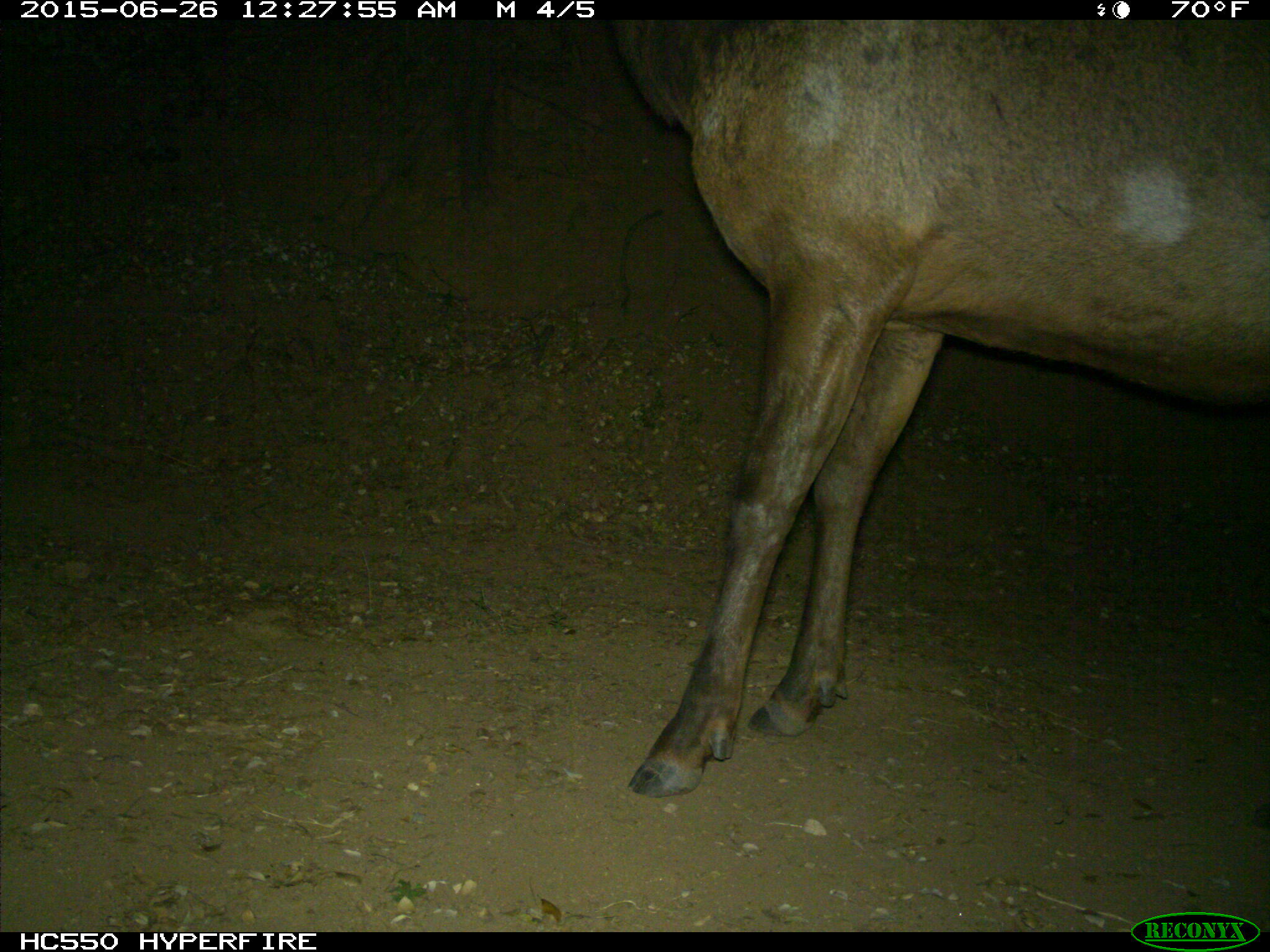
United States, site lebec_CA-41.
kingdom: Animalia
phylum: Chordata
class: Mammalia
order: Artiodactyla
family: Cervidae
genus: Cervus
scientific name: Cervus canadensis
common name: elk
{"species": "Cervus canadensis (elk)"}